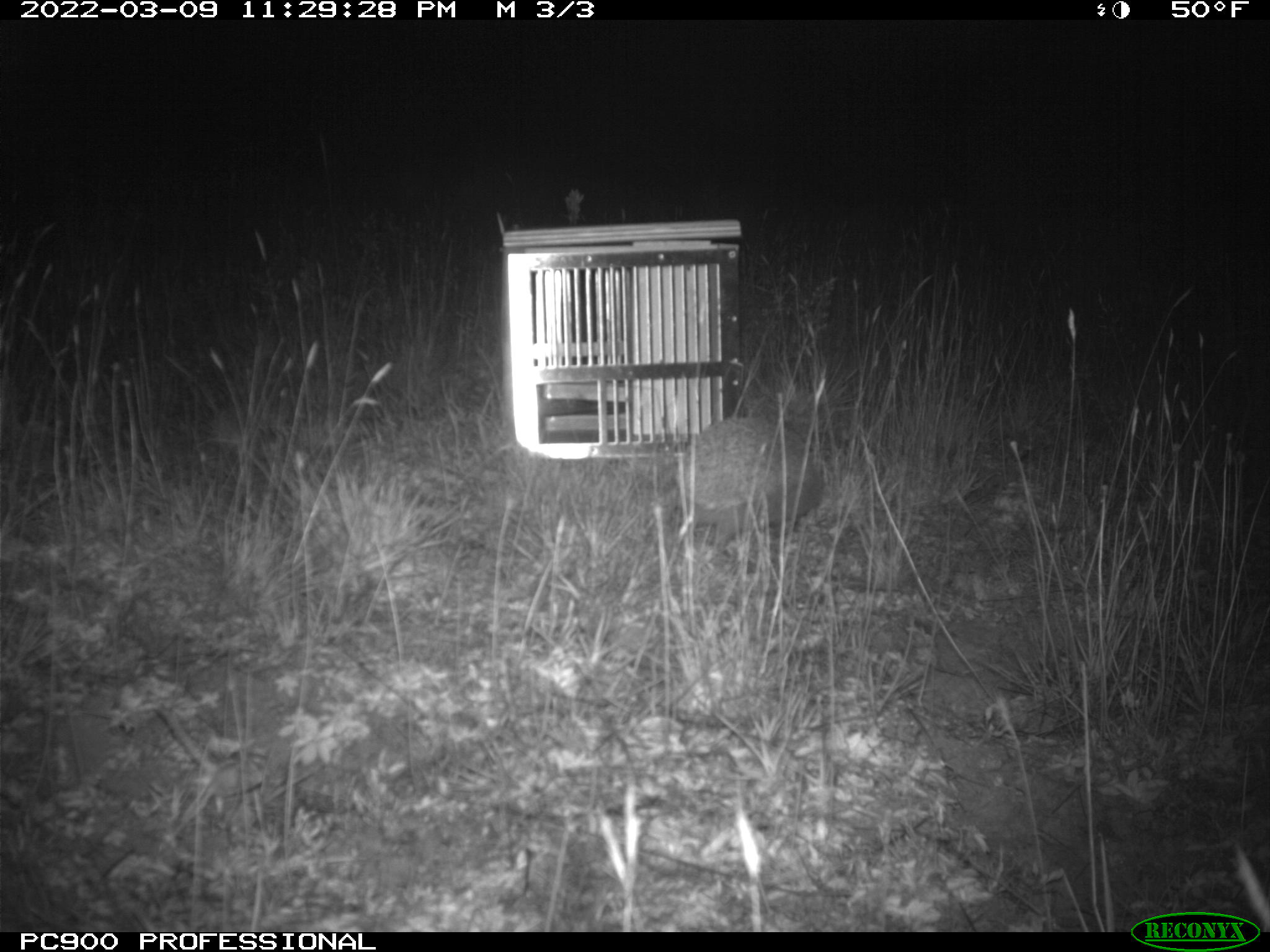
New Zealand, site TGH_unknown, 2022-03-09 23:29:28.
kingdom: Animalia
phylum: Chordata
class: Mammalia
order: Eulipotyphla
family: Erinaceidae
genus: Erinaceus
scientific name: Erinaceus europaeus europaeus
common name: european hedgehog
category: hedgehog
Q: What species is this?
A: Hedgehog (european hedgehog) (Erinaceus europaeus europaeus).